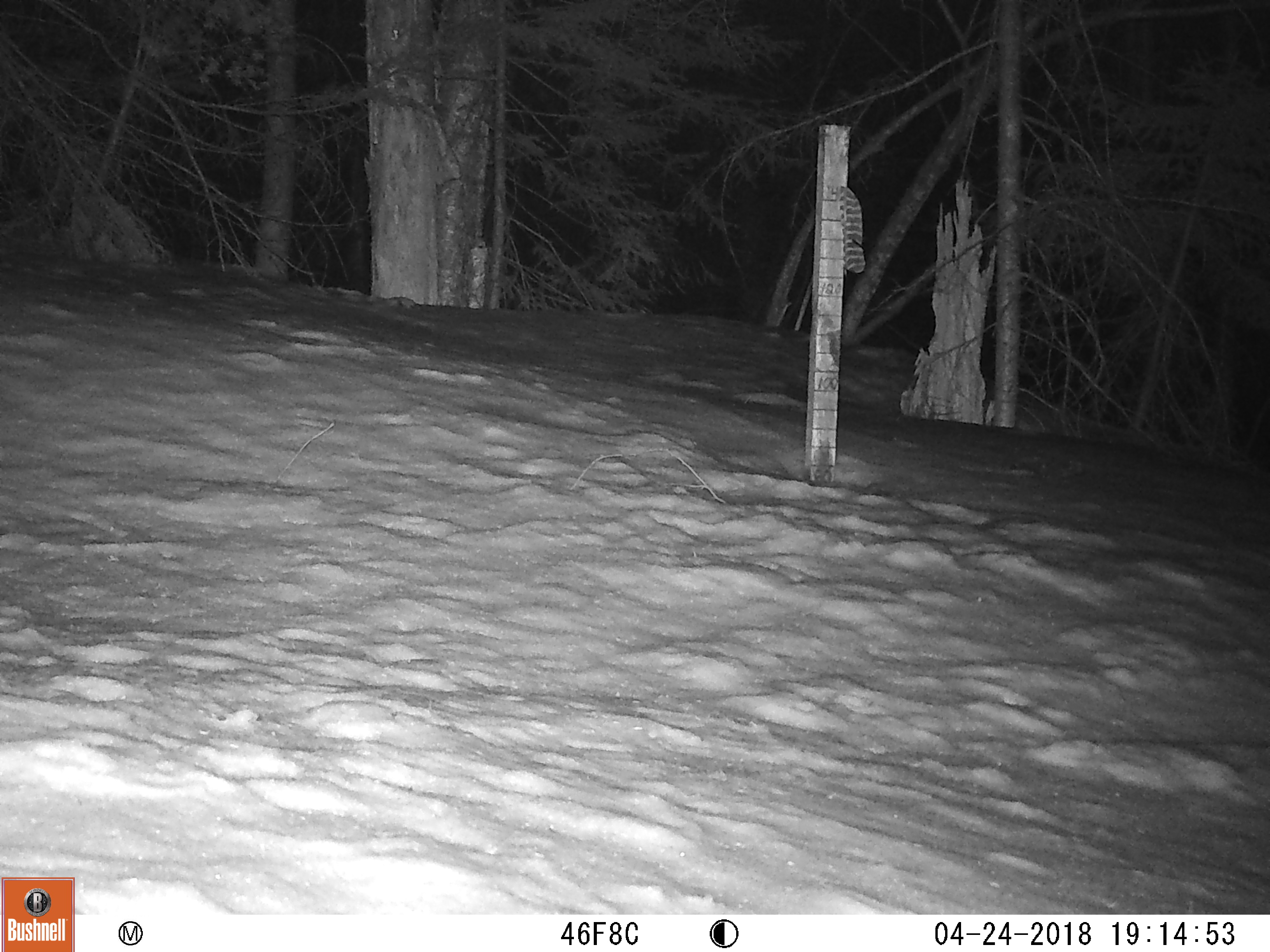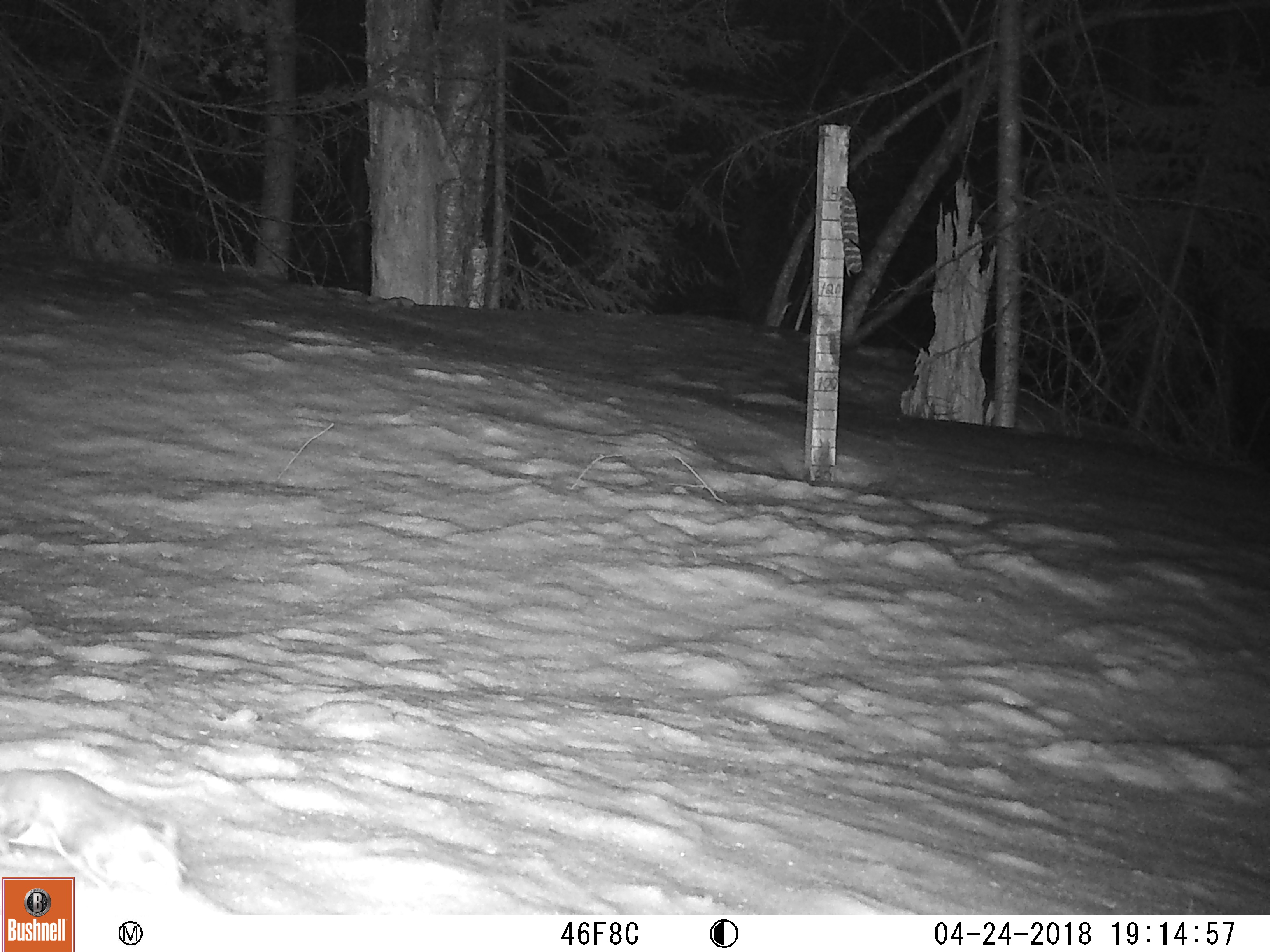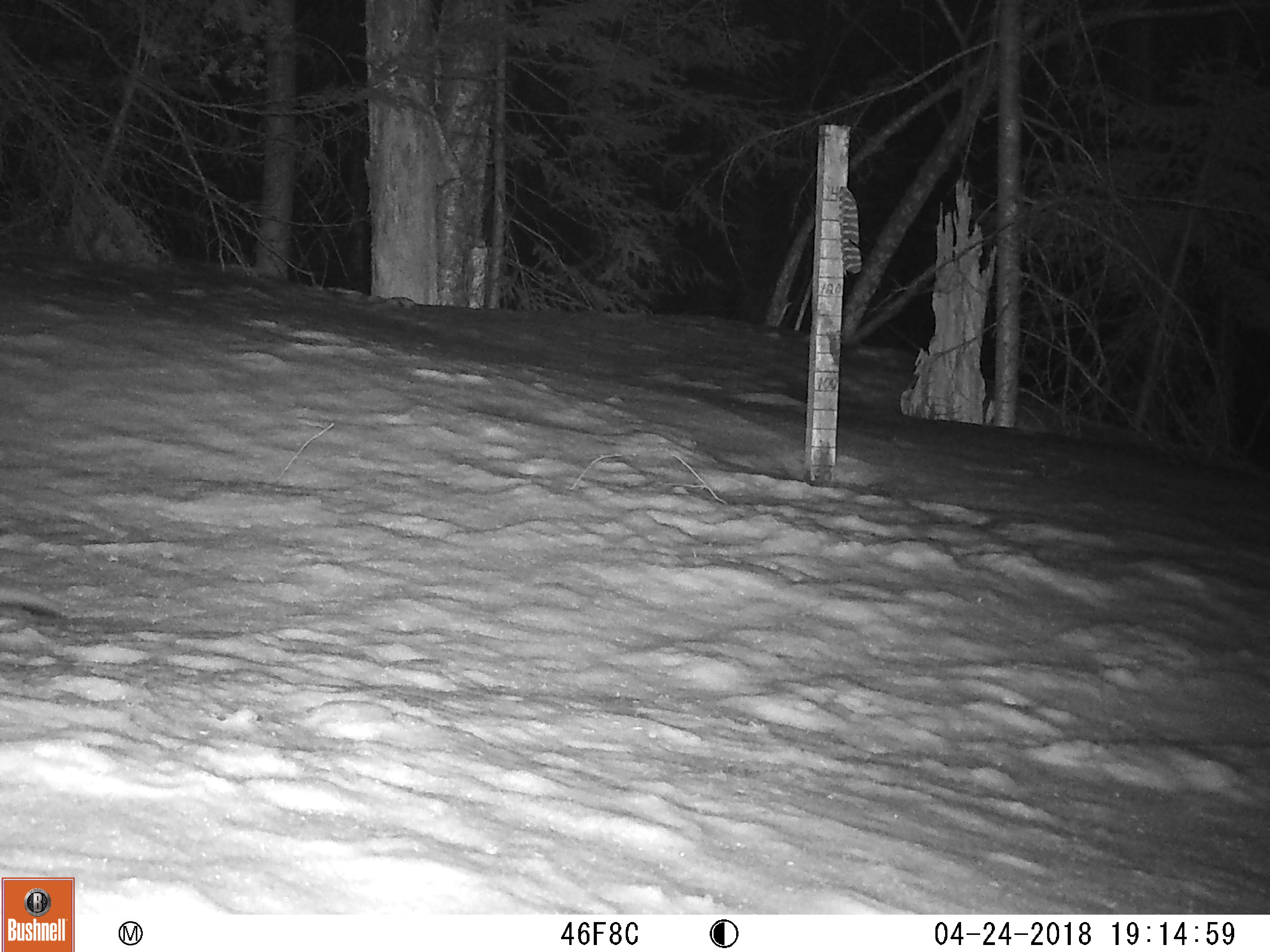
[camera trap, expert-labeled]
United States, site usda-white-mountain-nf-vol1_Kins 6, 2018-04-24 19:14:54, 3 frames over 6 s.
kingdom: Animalia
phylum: Chordata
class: Mammalia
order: Rodentia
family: Sciuridae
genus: Glaucomys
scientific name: Glaucomys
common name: flying squirrel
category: flying squirrel sp.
Flying squirrel sp. (flying squirrel) (Glaucomys).